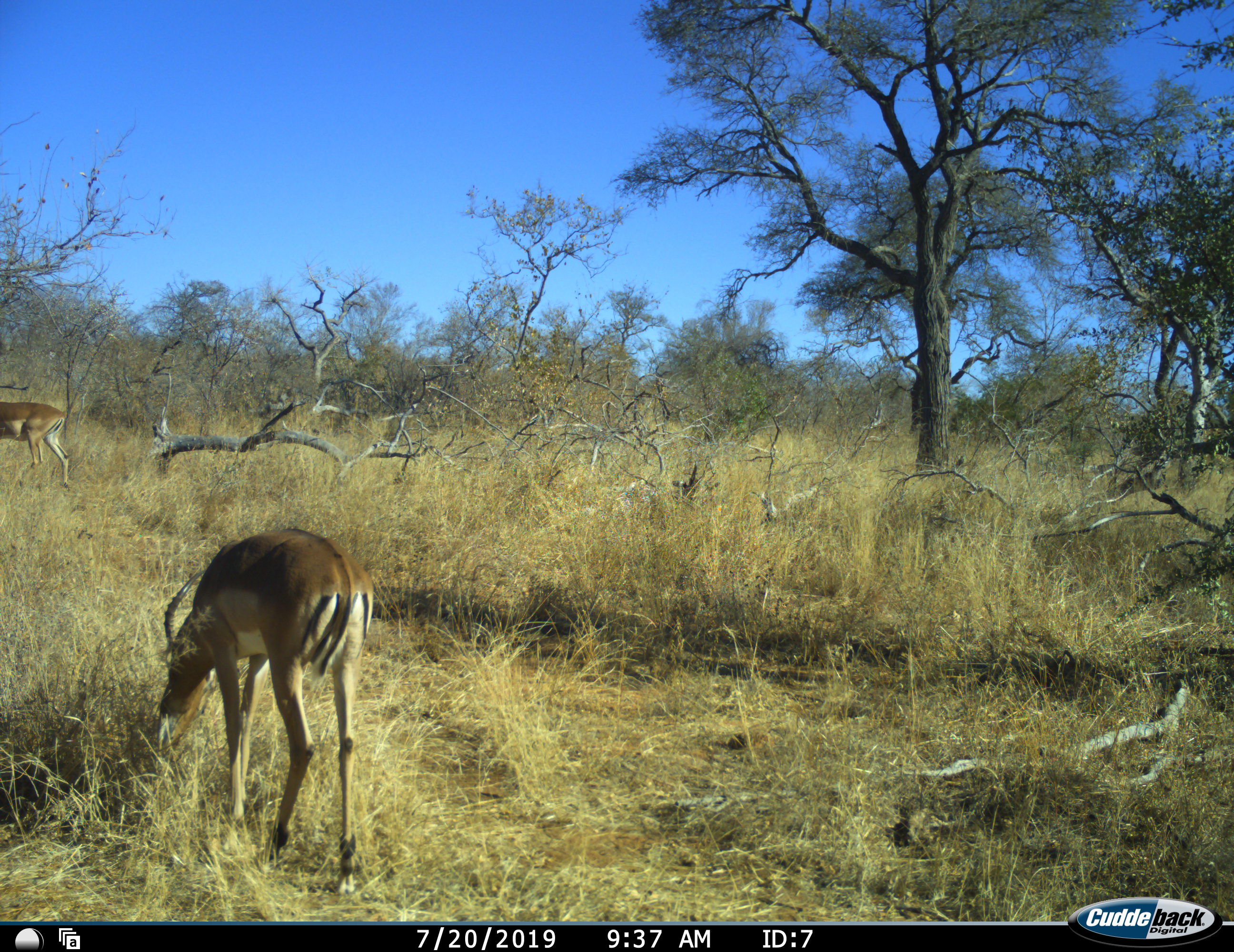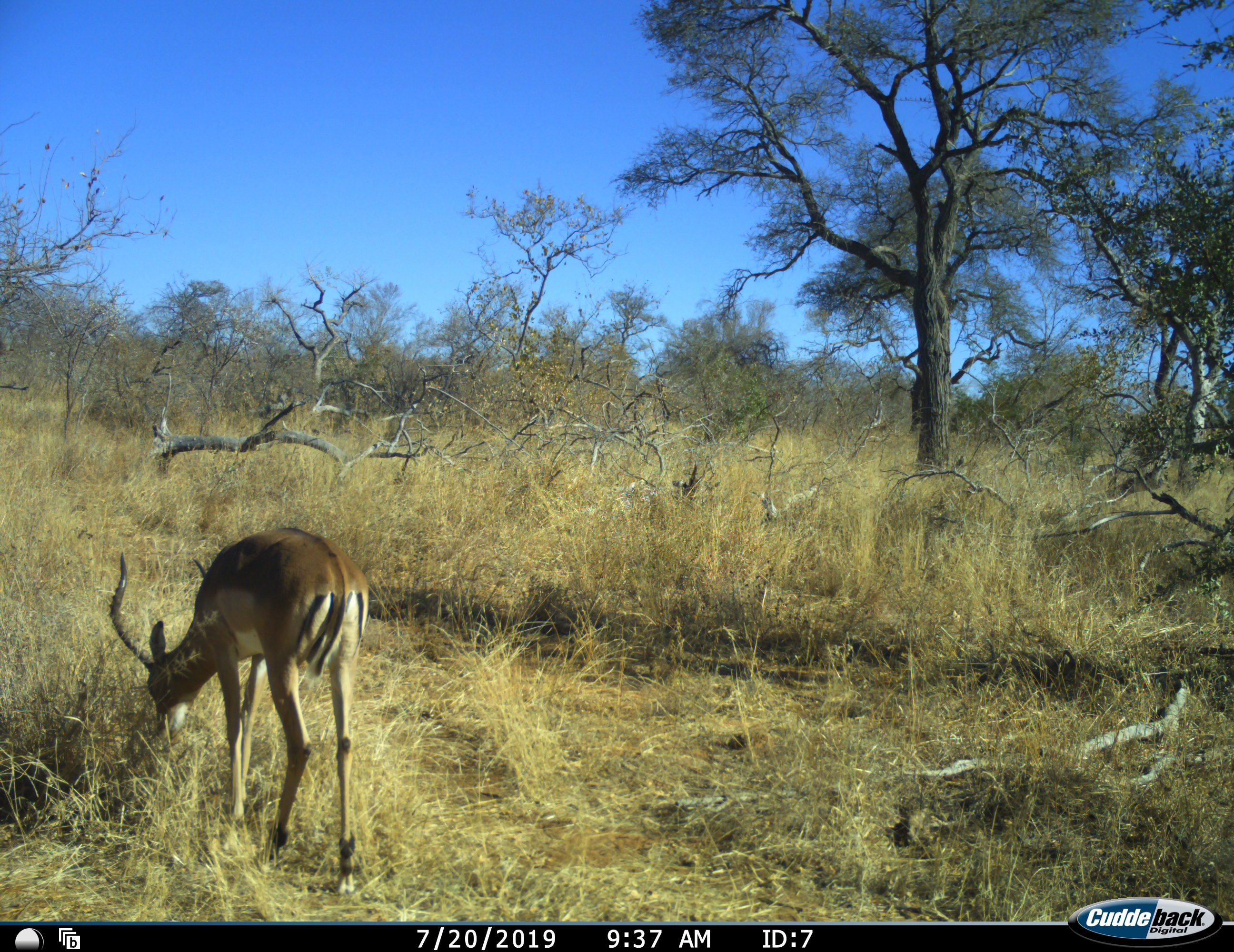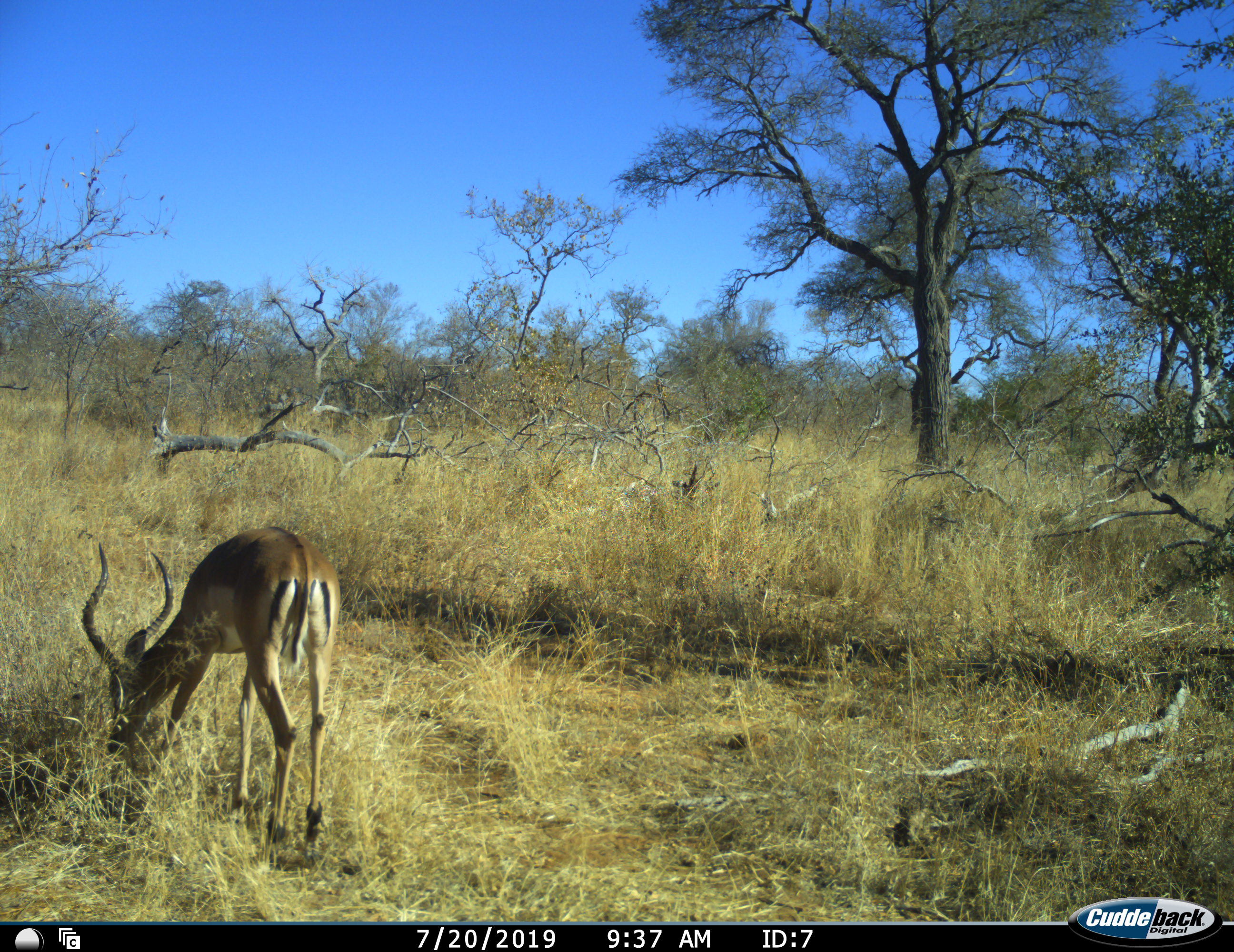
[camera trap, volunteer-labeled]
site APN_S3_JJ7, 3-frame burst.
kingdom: Animalia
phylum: Chordata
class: Mammalia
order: Artiodactyla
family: Bovidae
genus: Aepyceros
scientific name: Aepyceros melampus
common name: impala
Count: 2.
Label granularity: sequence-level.